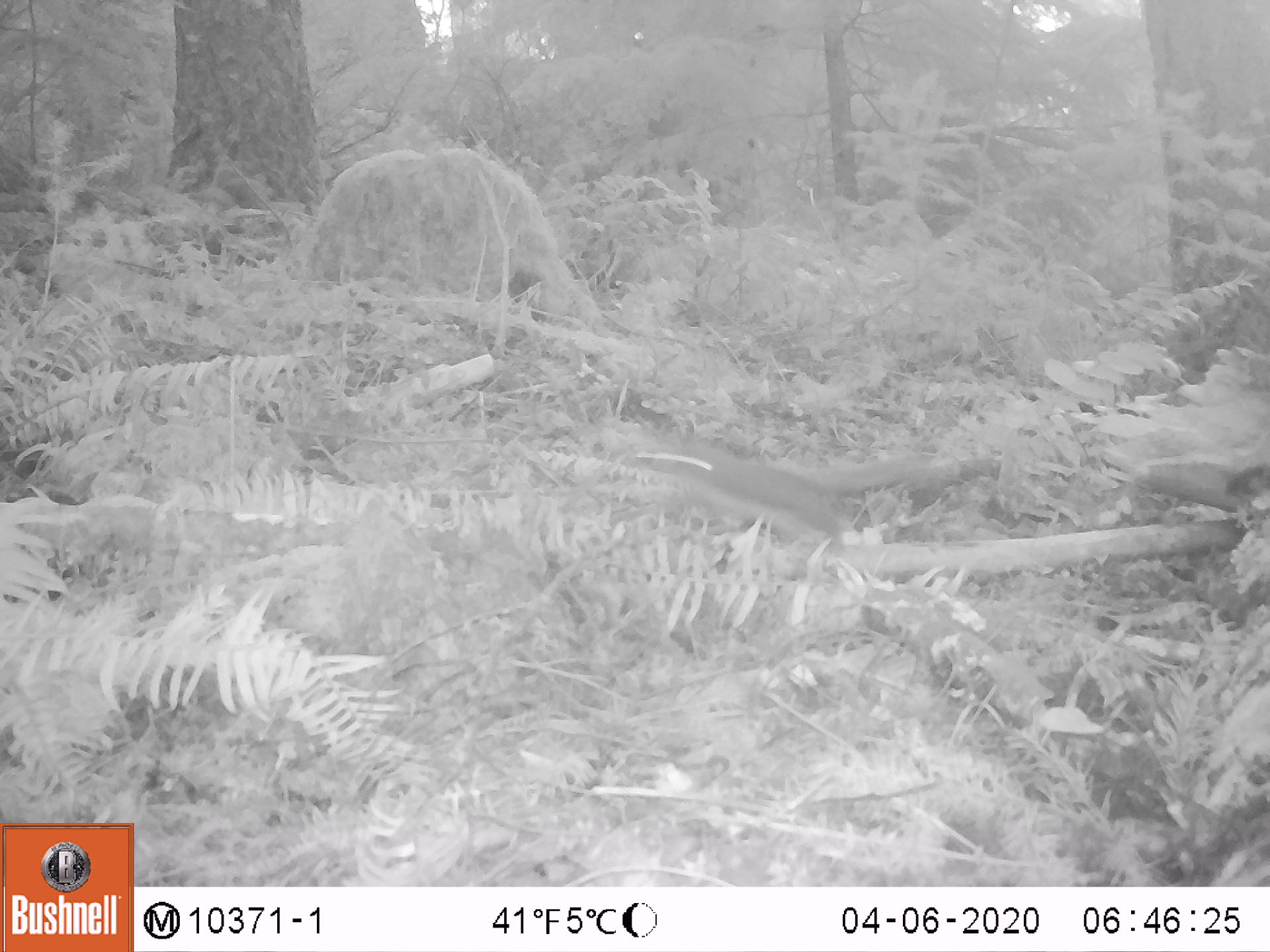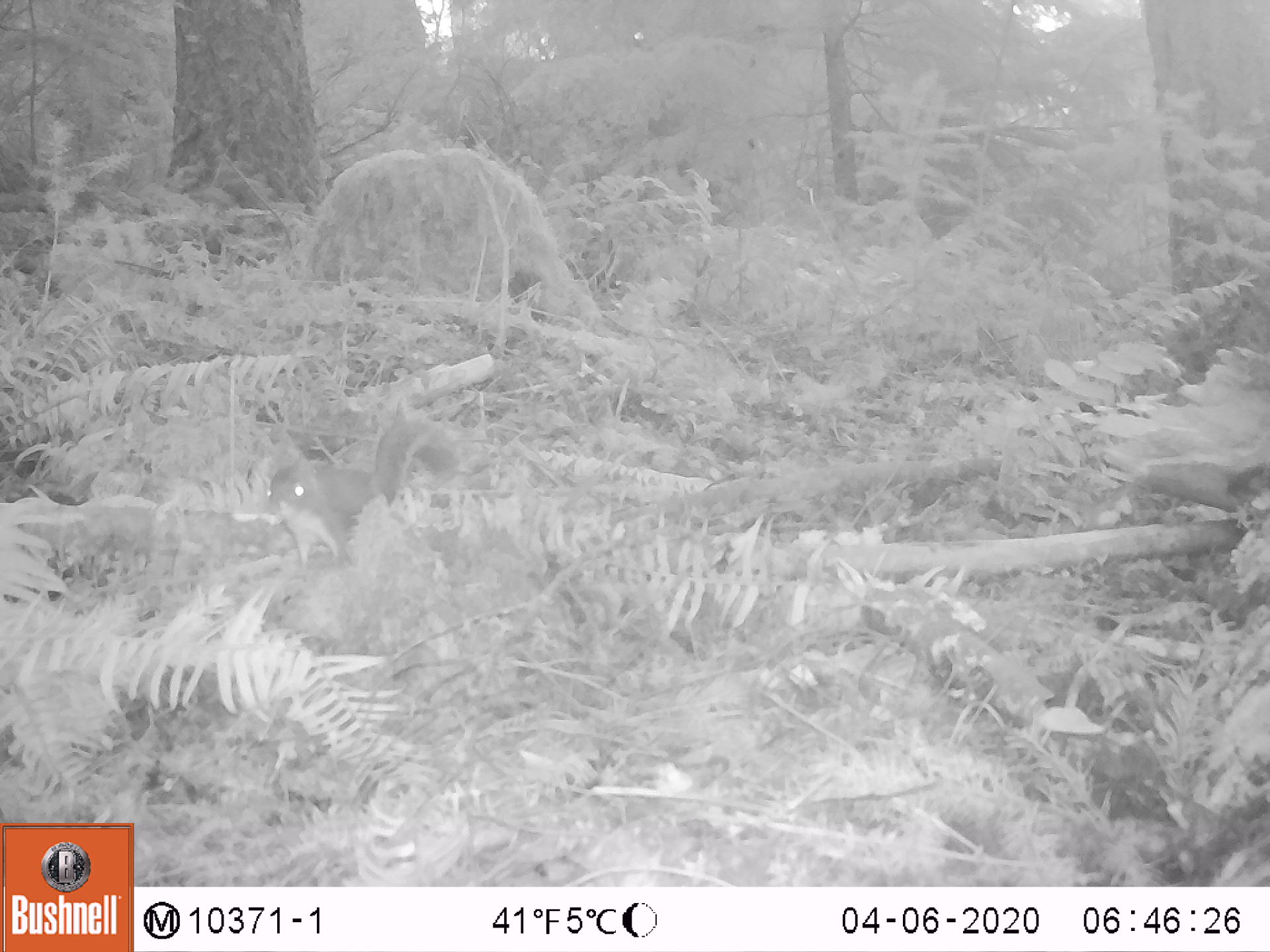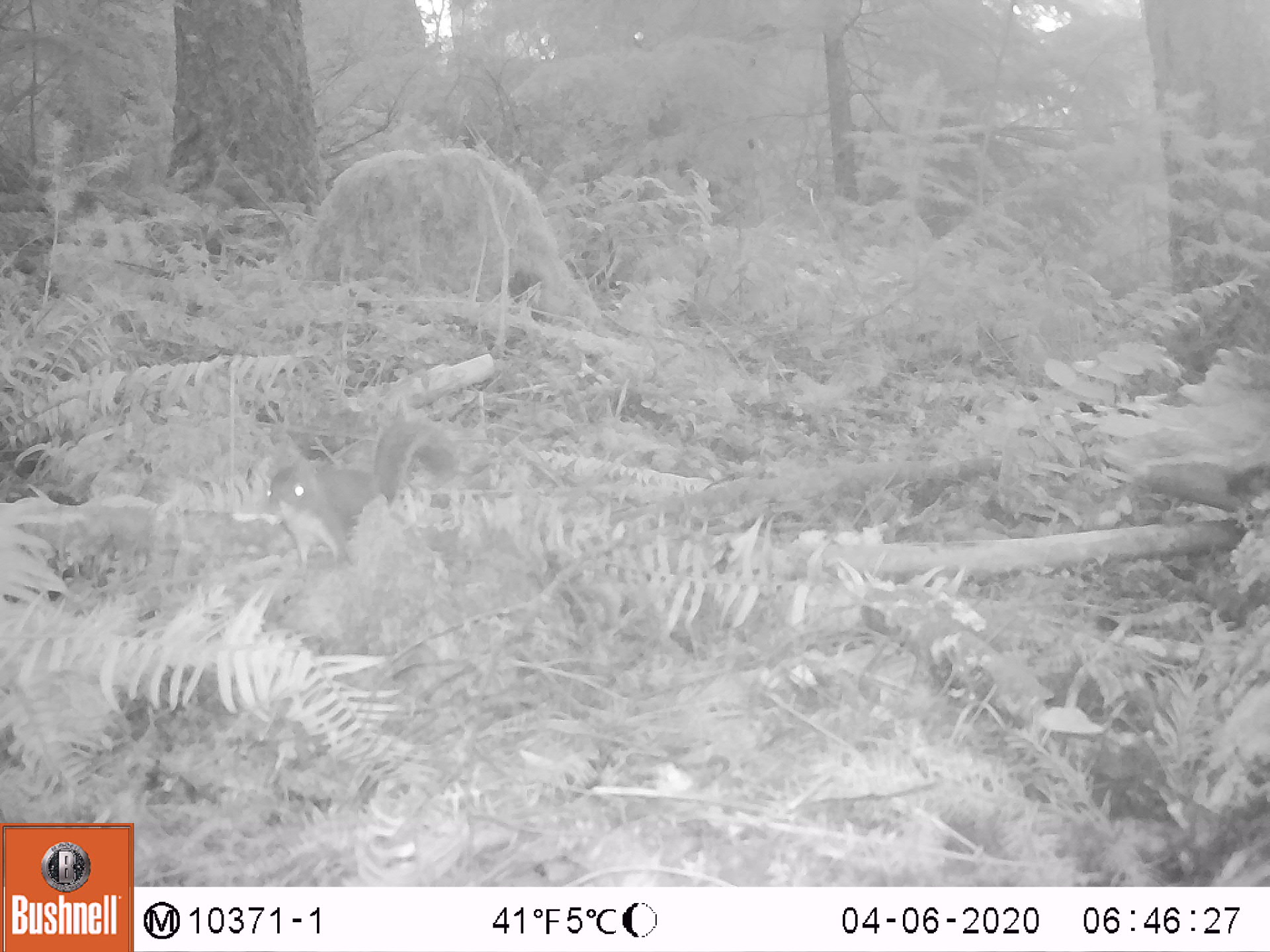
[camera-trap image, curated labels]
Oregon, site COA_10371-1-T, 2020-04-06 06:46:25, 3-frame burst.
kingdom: Animalia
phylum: Chordata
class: Mammalia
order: Rodentia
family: Sciuridae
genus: Tamiasciurus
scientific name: Tamiasciurus douglasii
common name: douglas squirrel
Douglas squirrel (Tamiasciurus douglasii).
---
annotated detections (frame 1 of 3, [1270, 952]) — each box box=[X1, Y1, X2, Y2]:
douglas squirrel: box=[629, 439, 868, 557]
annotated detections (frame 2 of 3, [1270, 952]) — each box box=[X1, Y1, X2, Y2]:
douglas squirrel: box=[261, 418, 462, 571]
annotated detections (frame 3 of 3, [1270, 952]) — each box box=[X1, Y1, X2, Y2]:
douglas squirrel: box=[258, 417, 461, 577]